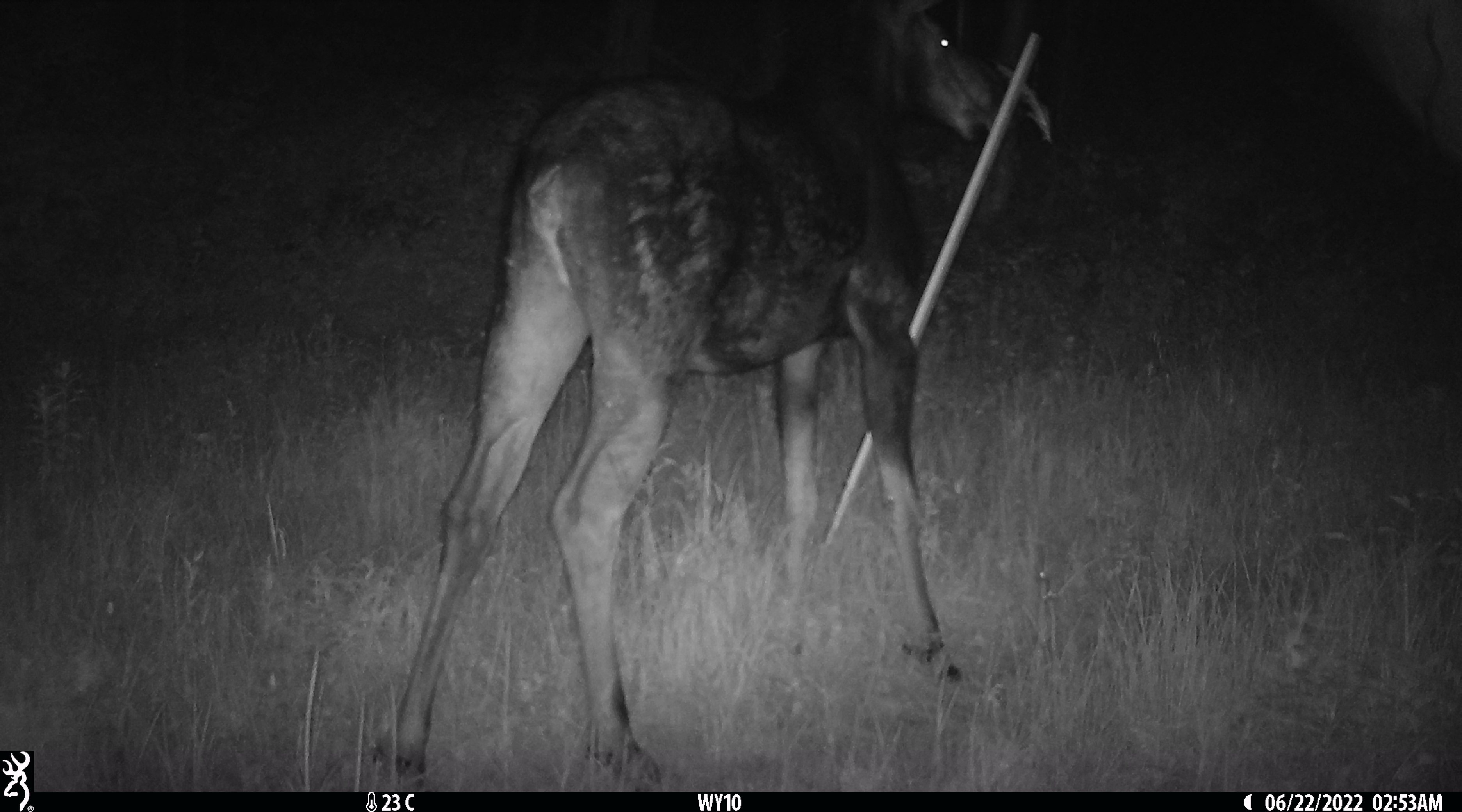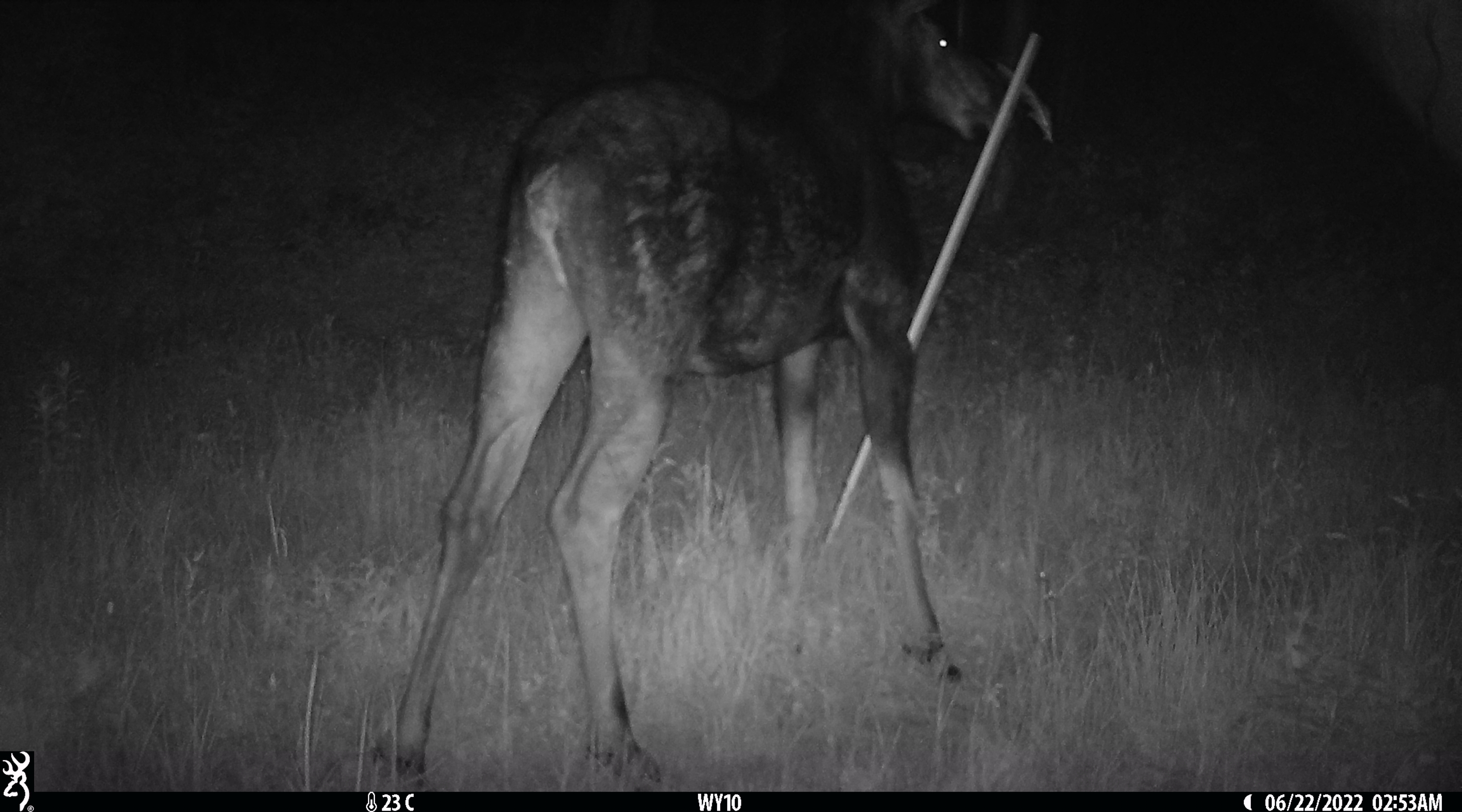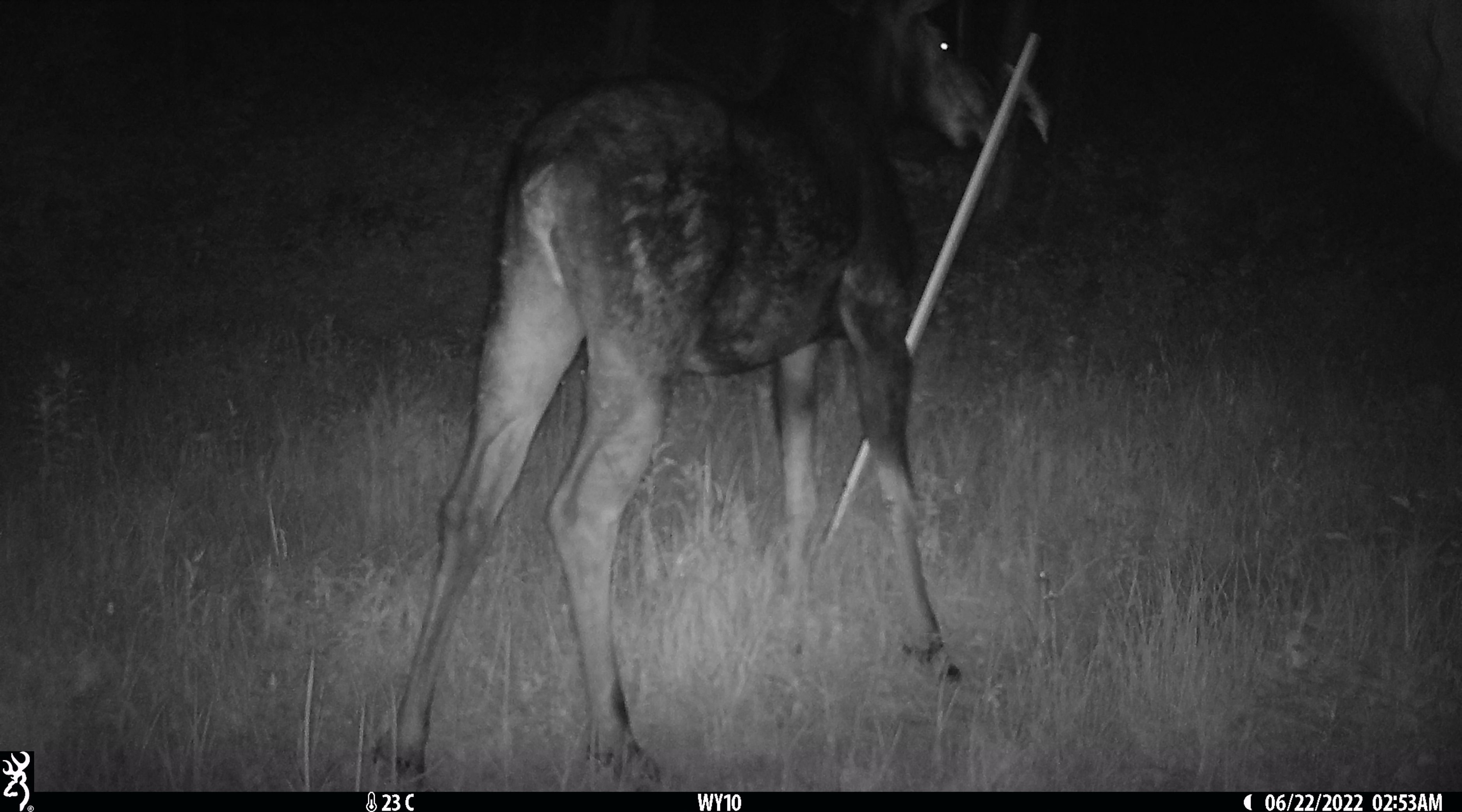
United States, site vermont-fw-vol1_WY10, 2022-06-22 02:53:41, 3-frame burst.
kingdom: Animalia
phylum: Chordata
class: Mammalia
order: Artiodactyla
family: Cervidae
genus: Alces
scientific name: Alces alces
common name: moose